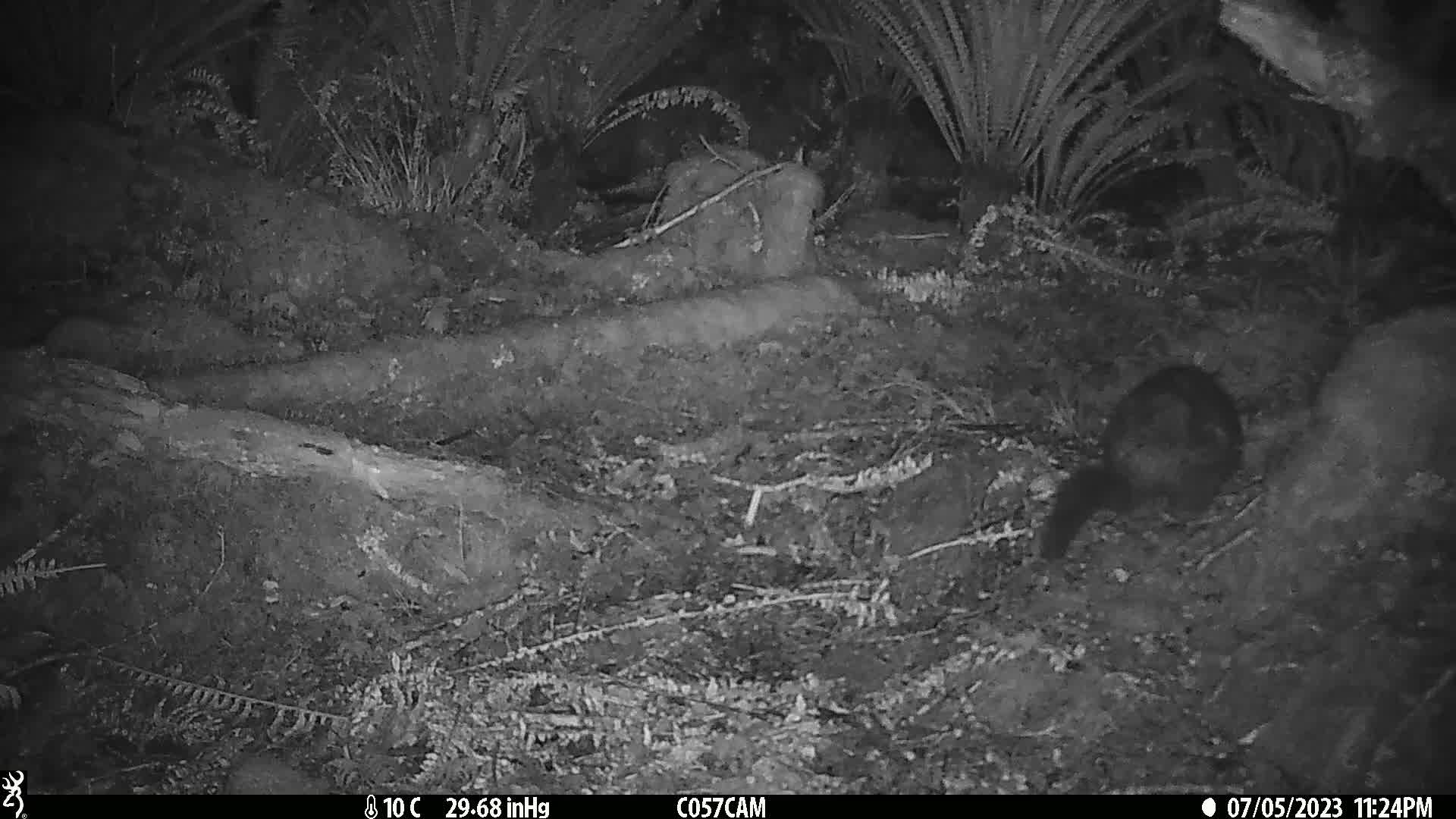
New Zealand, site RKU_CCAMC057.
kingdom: Animalia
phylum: Chordata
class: Mammalia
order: Diprotodontia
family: Phalangeridae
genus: Trichosurus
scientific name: Trichosurus vulpecula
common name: common brushtail possum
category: possum